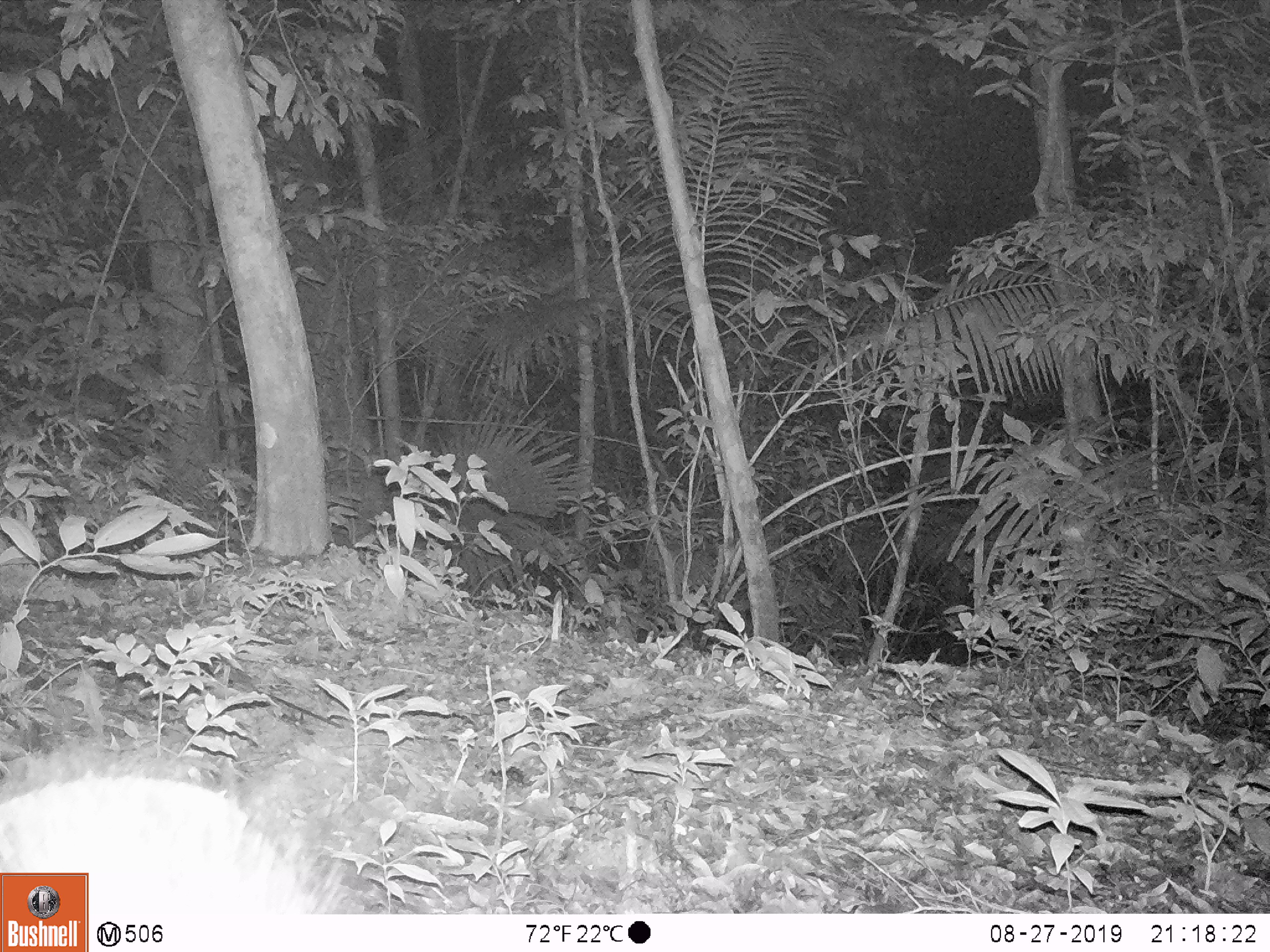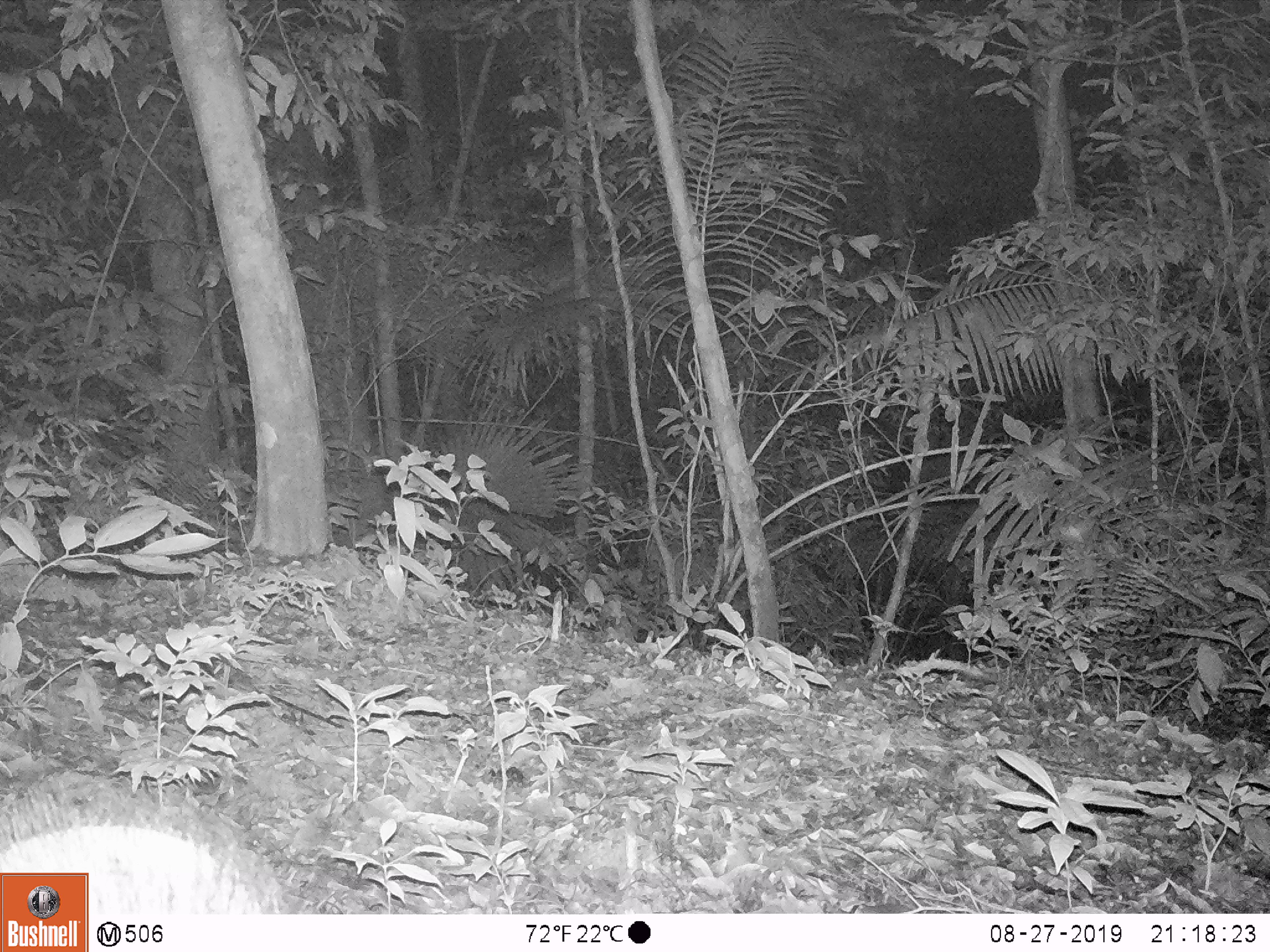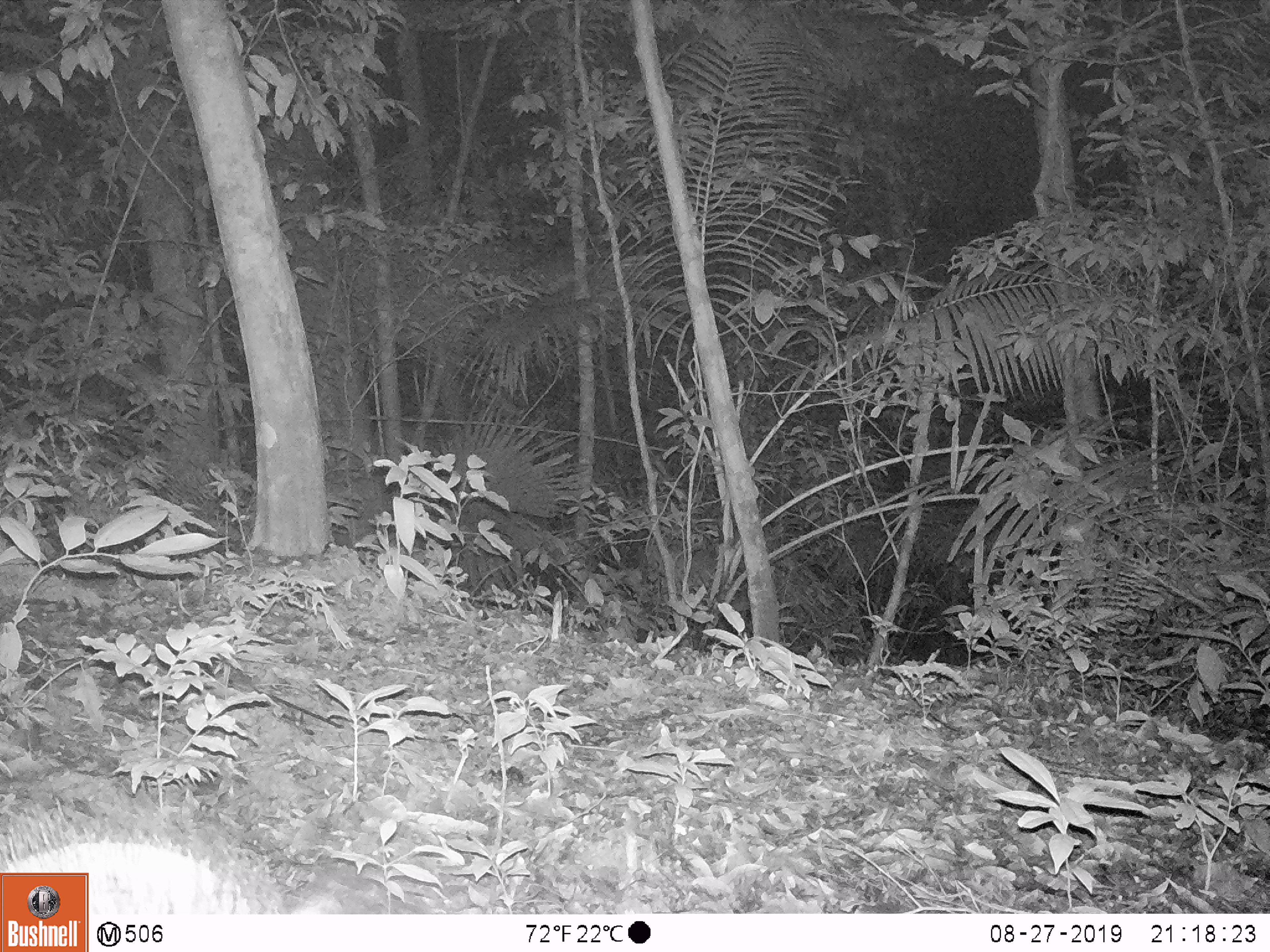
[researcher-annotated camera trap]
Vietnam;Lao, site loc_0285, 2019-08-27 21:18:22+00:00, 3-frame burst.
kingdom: Animalia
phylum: Chordata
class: Mammalia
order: Artiodactyla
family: Suidae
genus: Sus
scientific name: Sus scrofa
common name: eurasian wild pig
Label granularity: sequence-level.